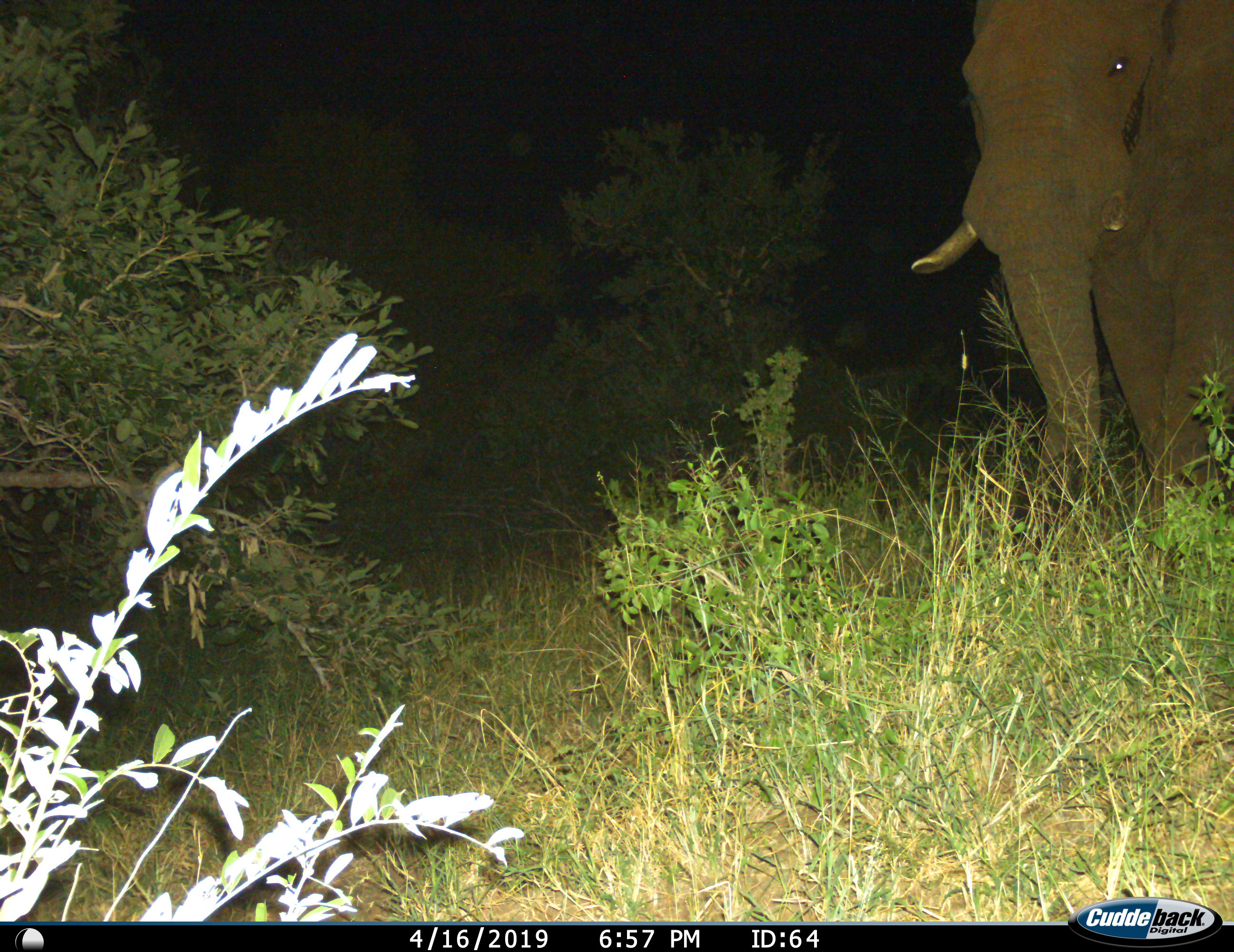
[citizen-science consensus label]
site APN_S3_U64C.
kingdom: Animalia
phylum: Chordata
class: Mammalia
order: Proboscidea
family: Elephantidae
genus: Loxodonta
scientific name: Loxodonta africana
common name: african bush elephant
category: elephant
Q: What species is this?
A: Elephant (african bush elephant) (Loxodonta africana).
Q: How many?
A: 1.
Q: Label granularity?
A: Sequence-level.